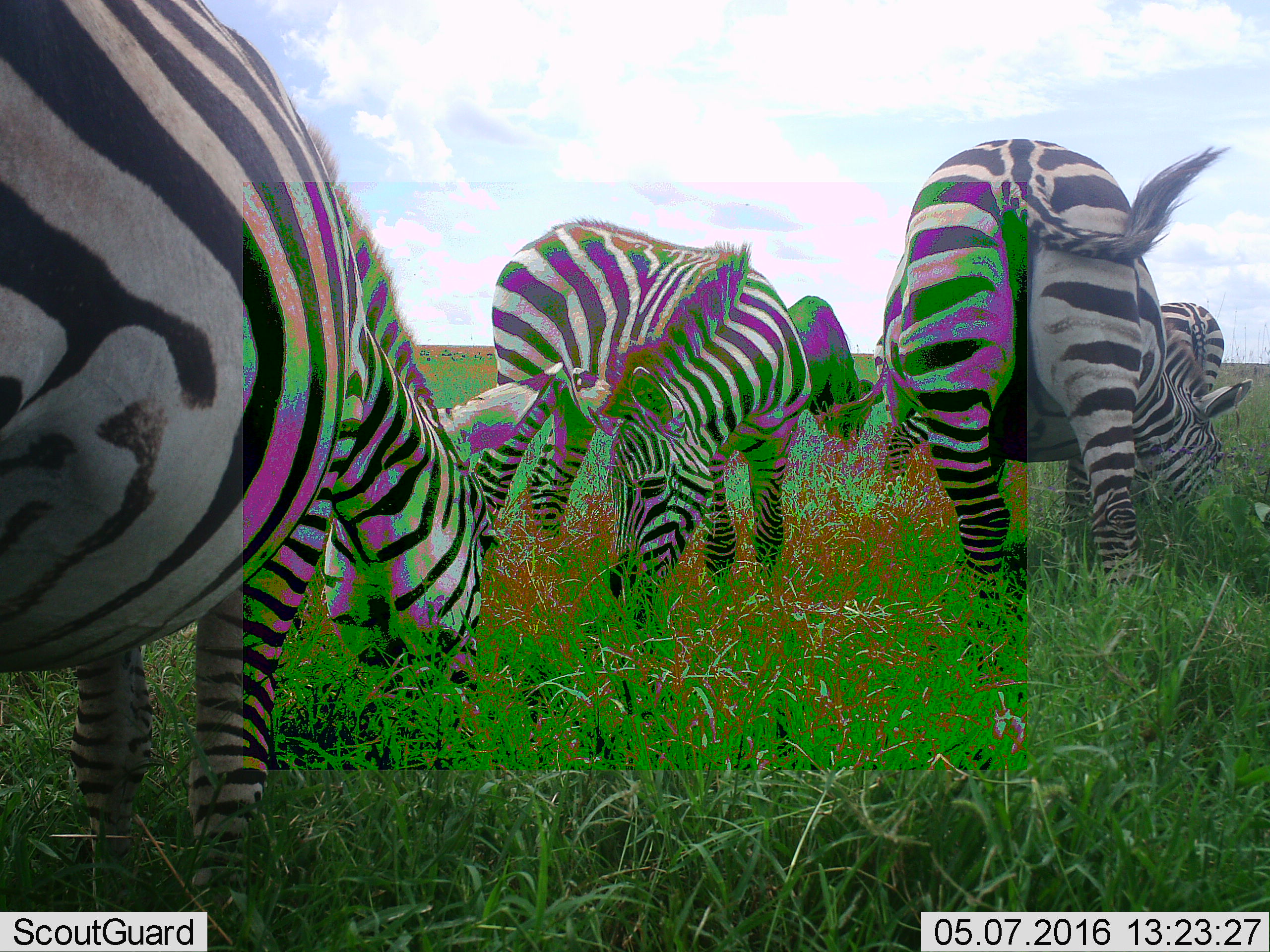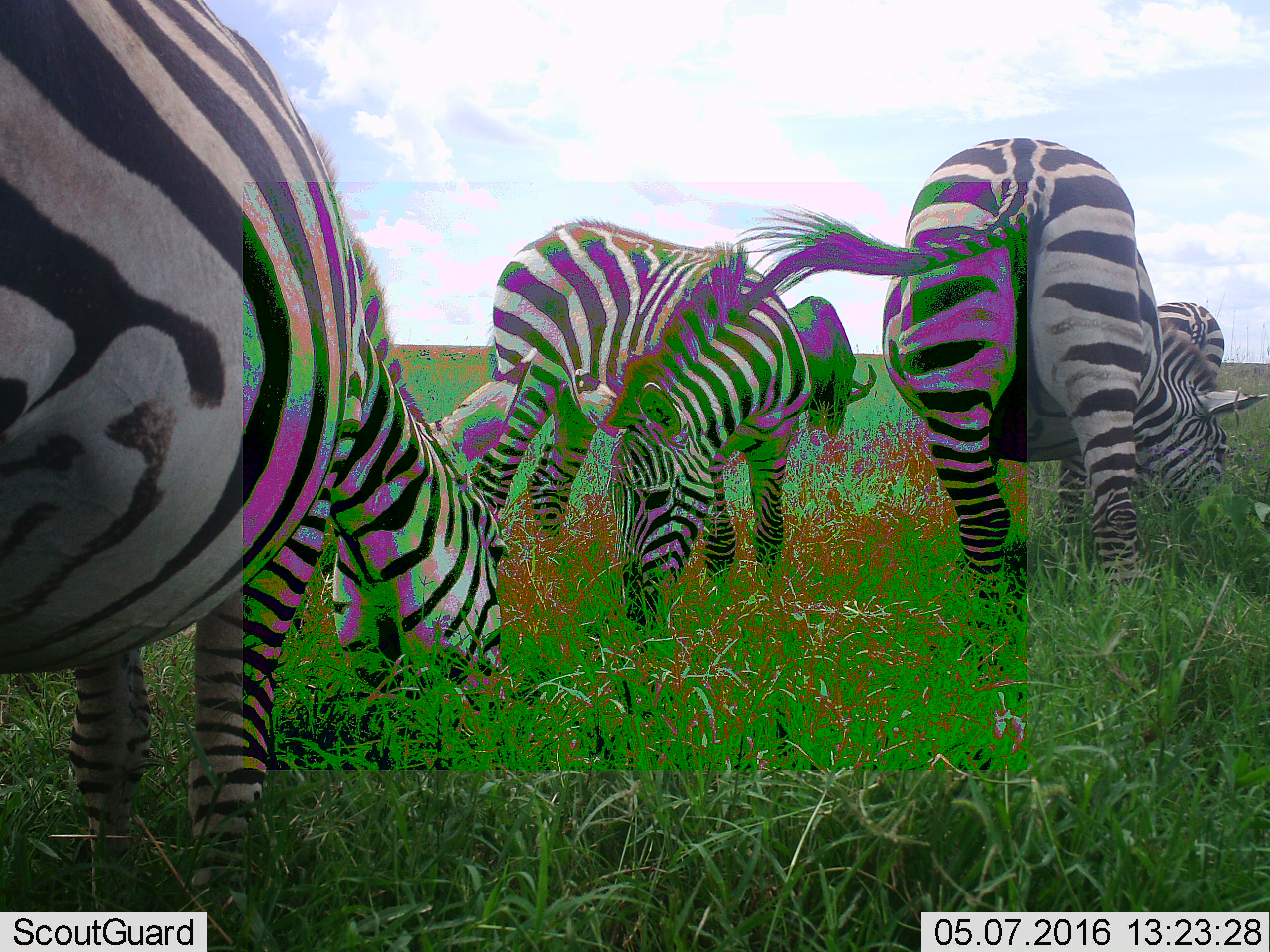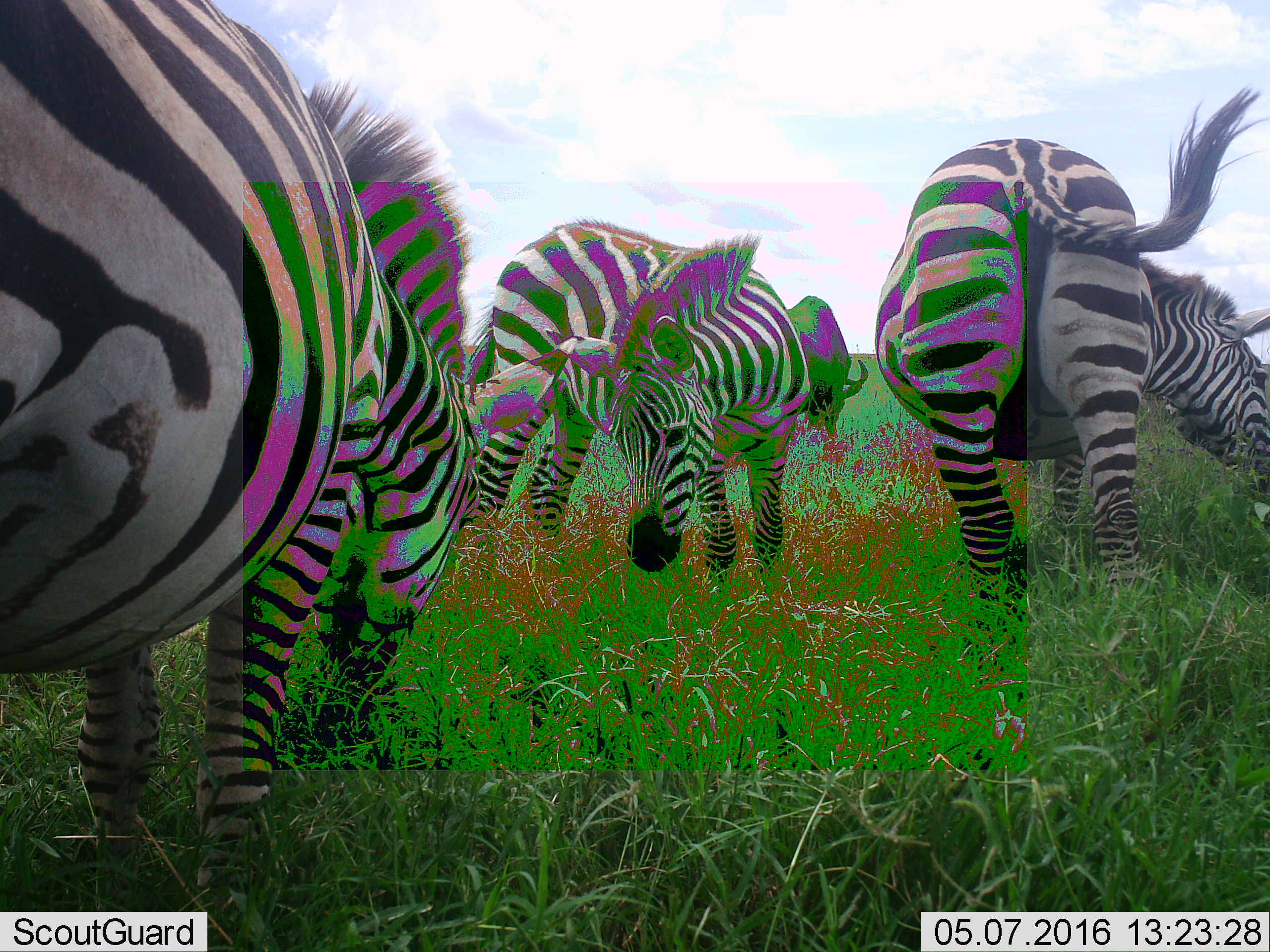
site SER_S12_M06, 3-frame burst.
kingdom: Animalia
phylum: Chordata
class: Mammalia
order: Perissodactyla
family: Equidae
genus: Equus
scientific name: Equus quagga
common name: plains zebra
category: zebraplains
Zebraplains (plains zebra) (Equus quagga), count 4. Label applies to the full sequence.